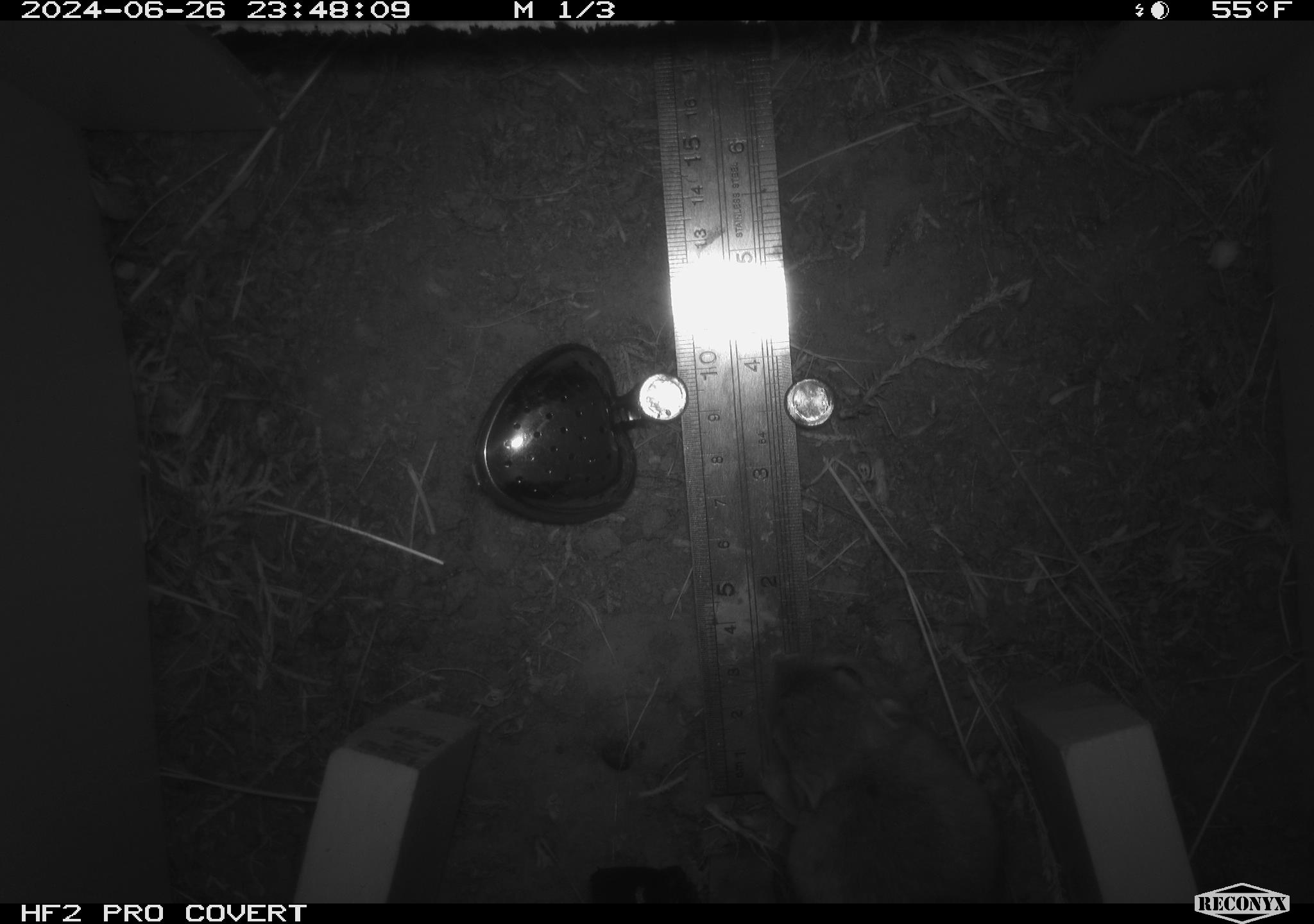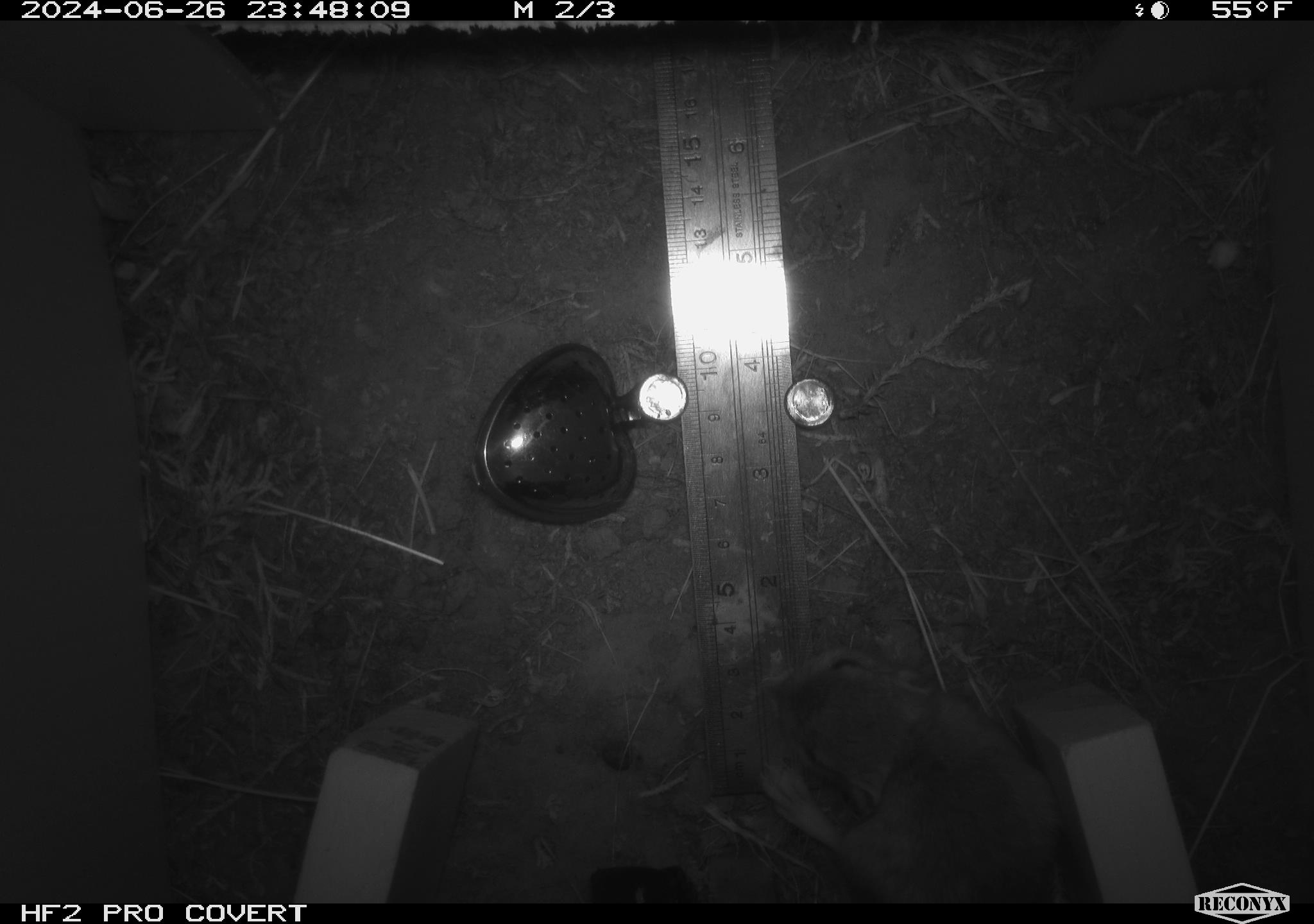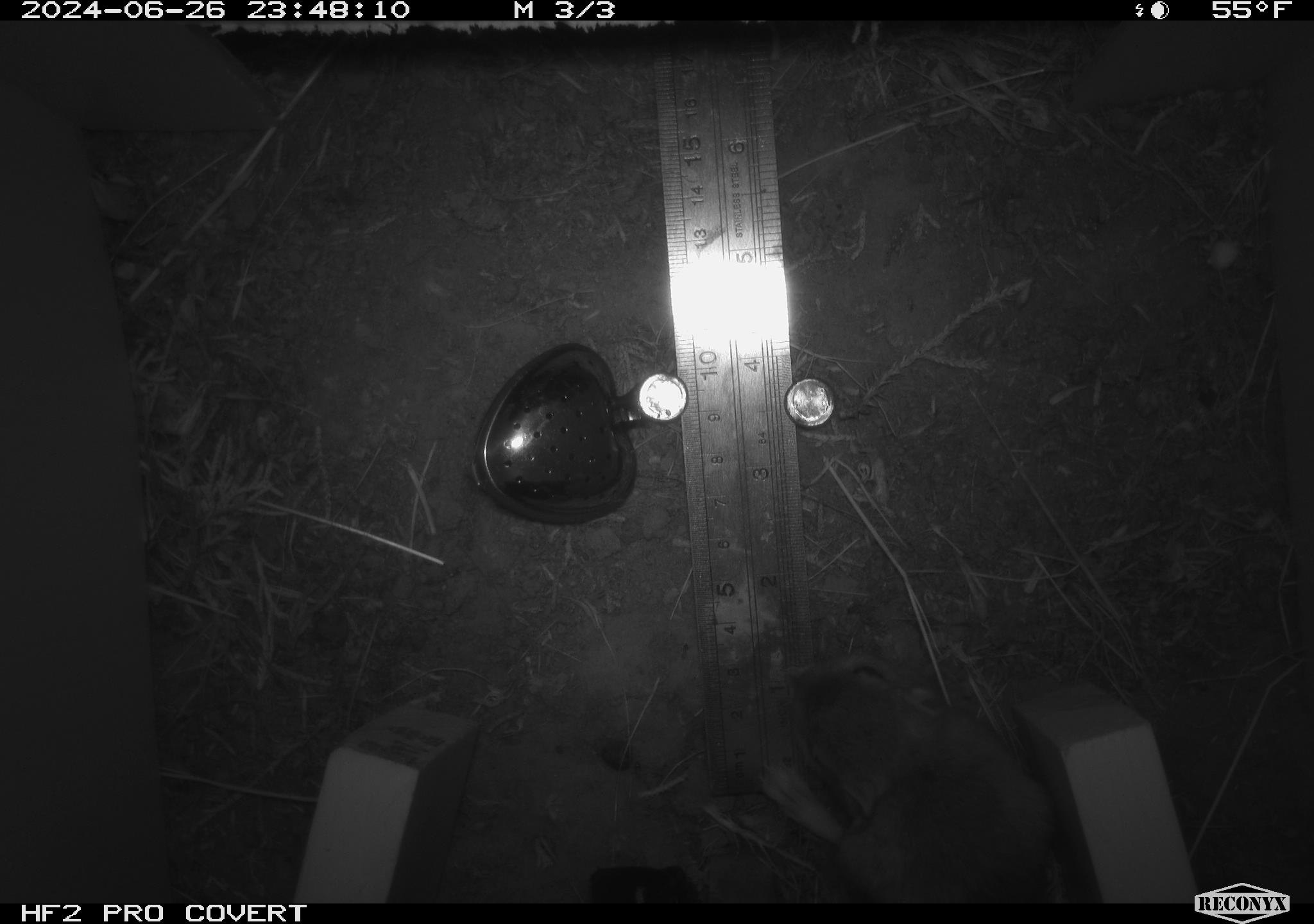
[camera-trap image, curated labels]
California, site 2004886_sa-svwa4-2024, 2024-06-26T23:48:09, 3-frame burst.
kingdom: Animalia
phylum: Chordata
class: Mammalia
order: Rodentia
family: Heteromyidae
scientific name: Heteromyidae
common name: kangaroo rats and pocket mice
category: heteromyidae family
Heteromyidae family (kangaroo rats and pocket mice) (Heteromyidae).